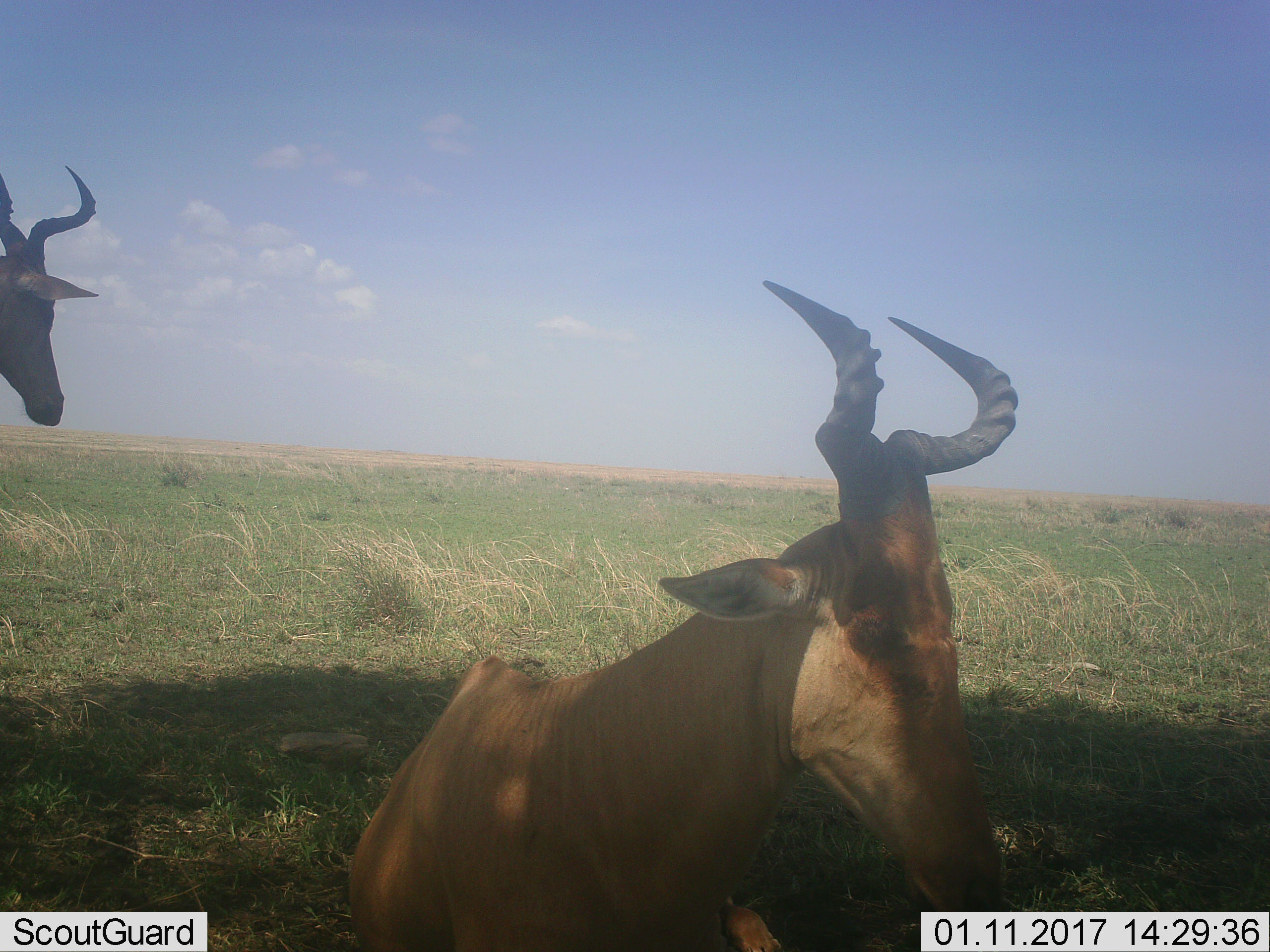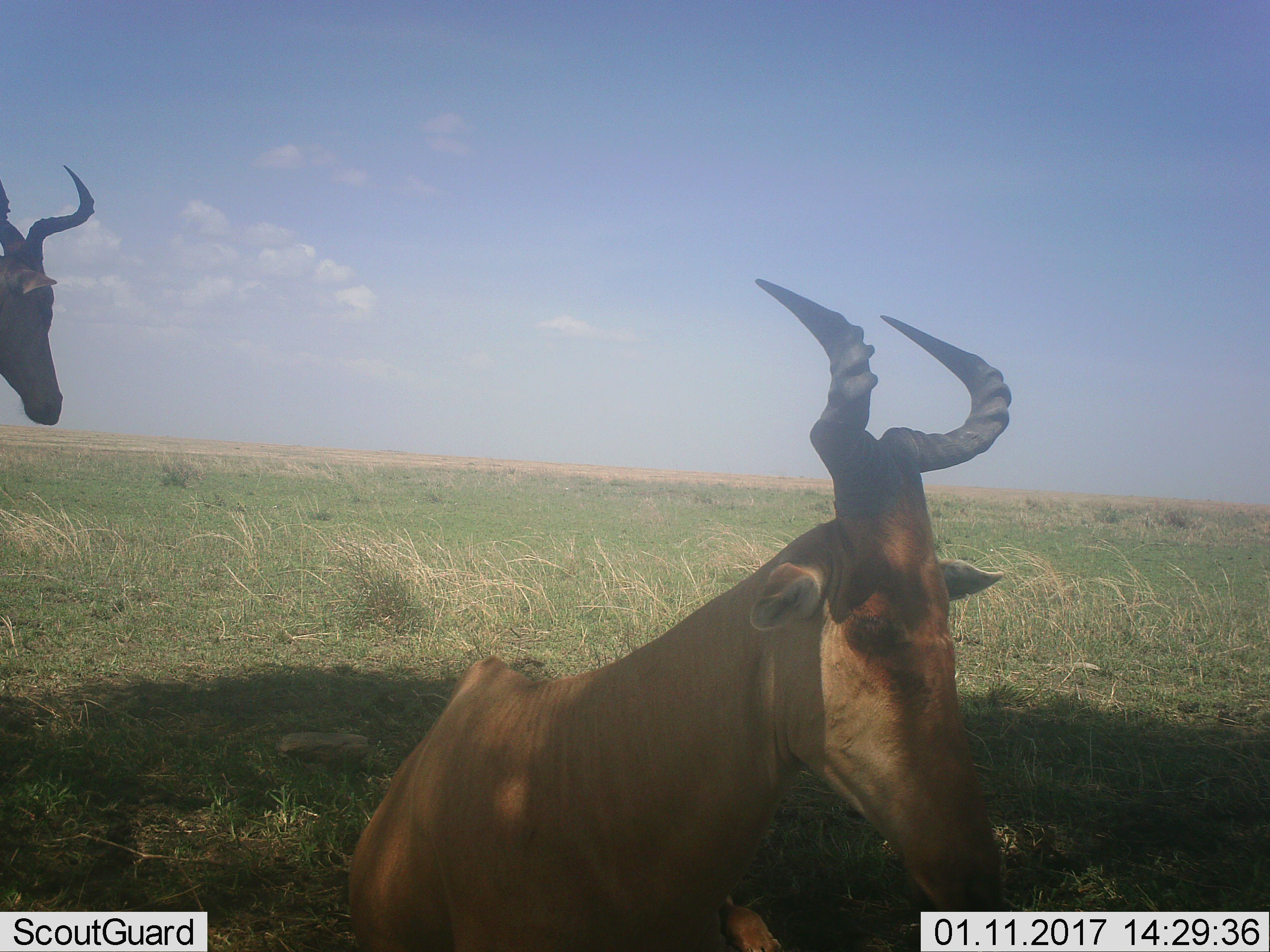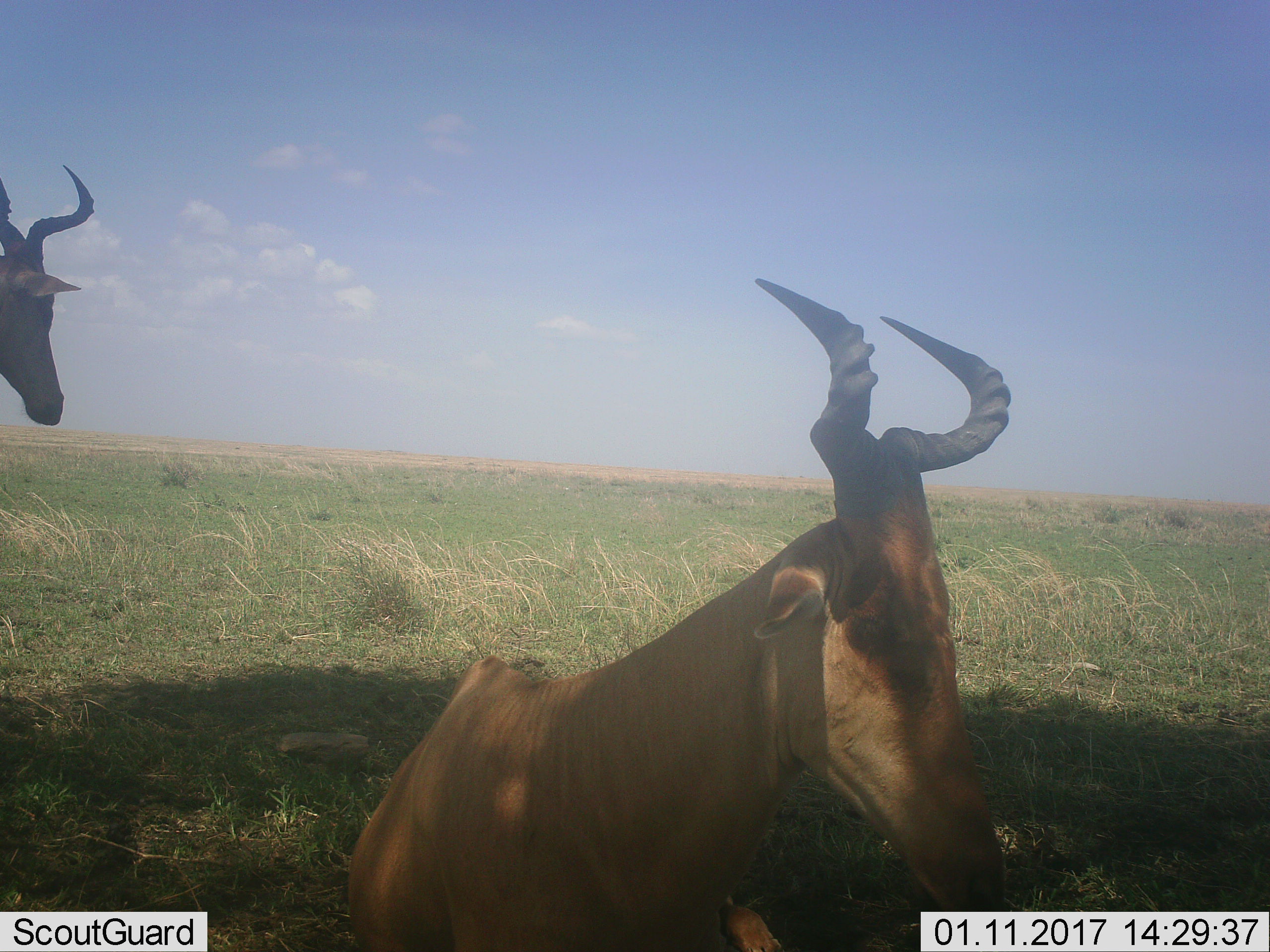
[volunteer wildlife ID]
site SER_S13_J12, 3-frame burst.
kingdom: Animalia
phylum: Chordata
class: Mammalia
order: Artiodactyla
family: Bovidae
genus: Alcelaphus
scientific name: Alcelaphus buselaphus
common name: hartebeest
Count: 2.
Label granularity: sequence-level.